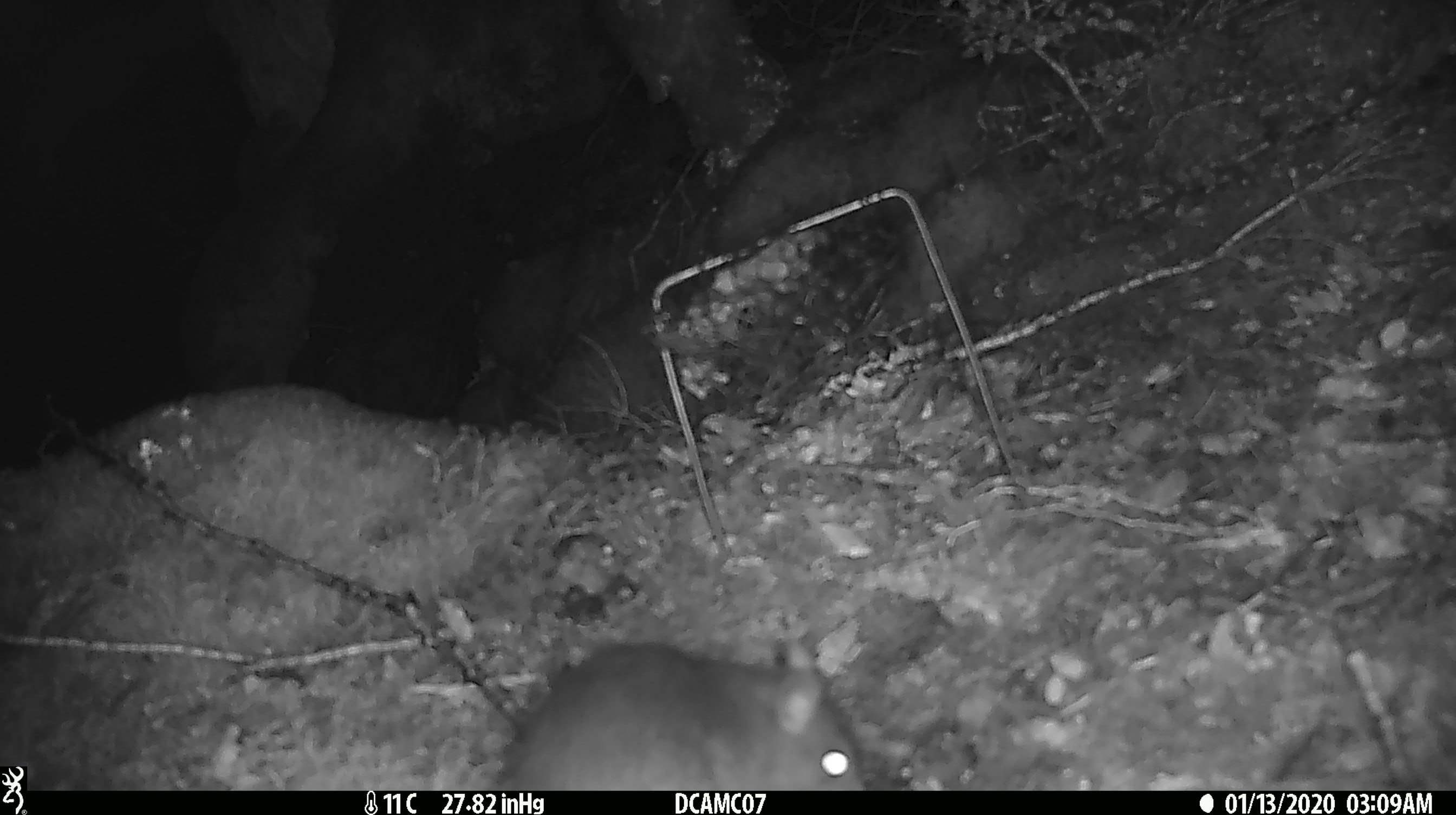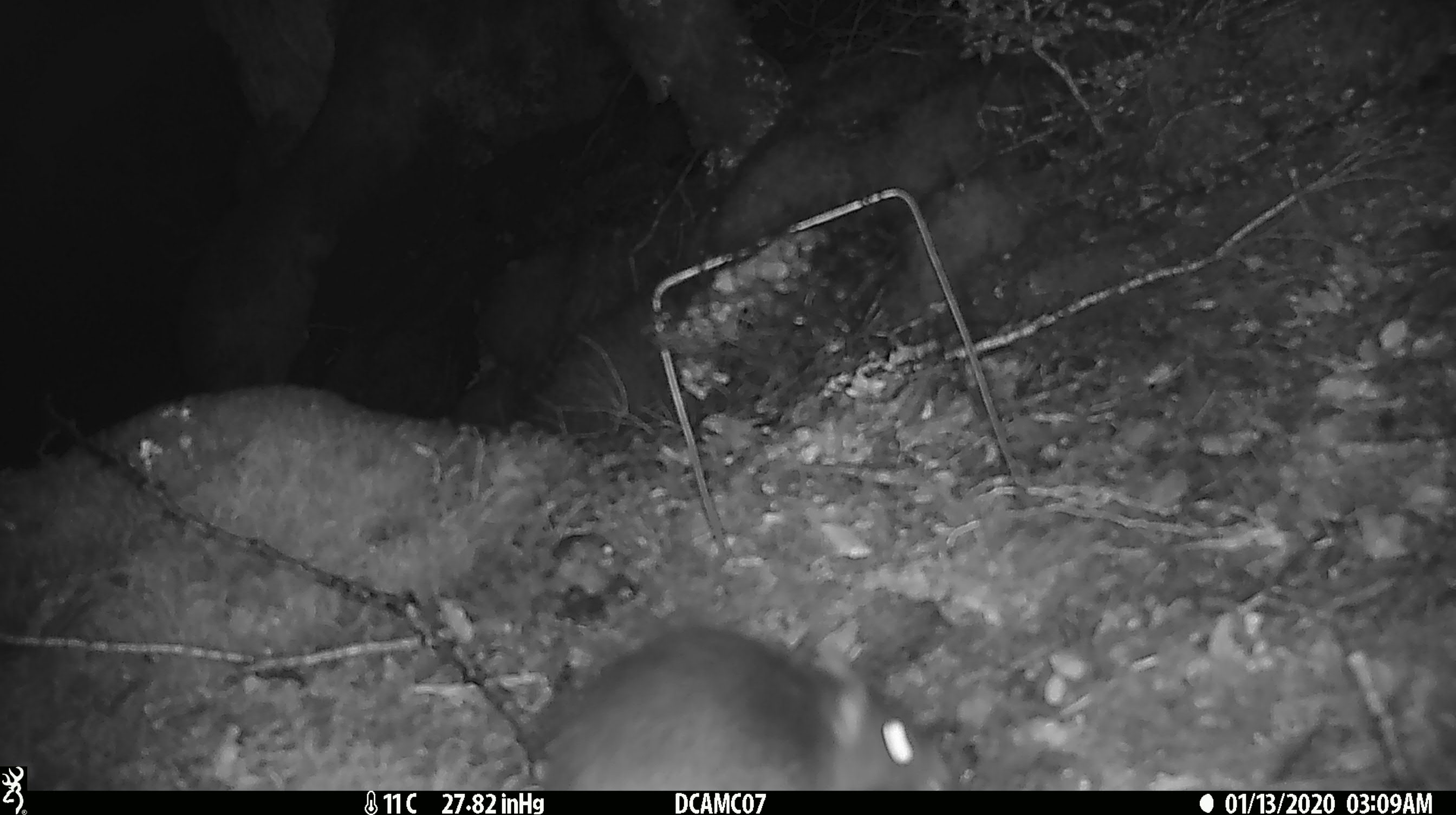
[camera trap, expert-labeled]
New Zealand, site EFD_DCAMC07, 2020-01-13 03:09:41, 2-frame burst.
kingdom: Animalia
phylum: Chordata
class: Mammalia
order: Rodentia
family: Muridae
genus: Rattus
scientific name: Rattus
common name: rat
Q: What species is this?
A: Rat (Rattus).